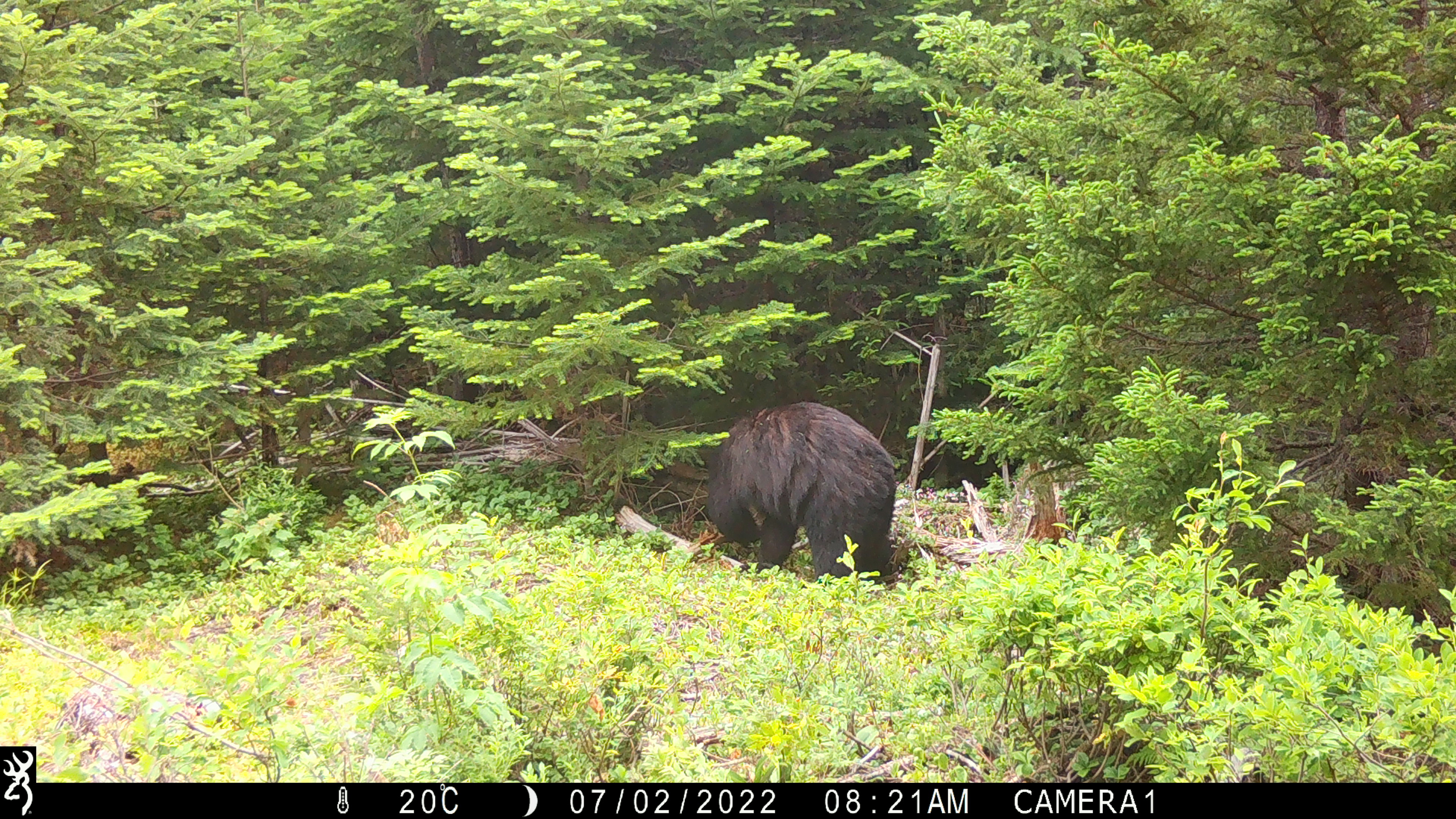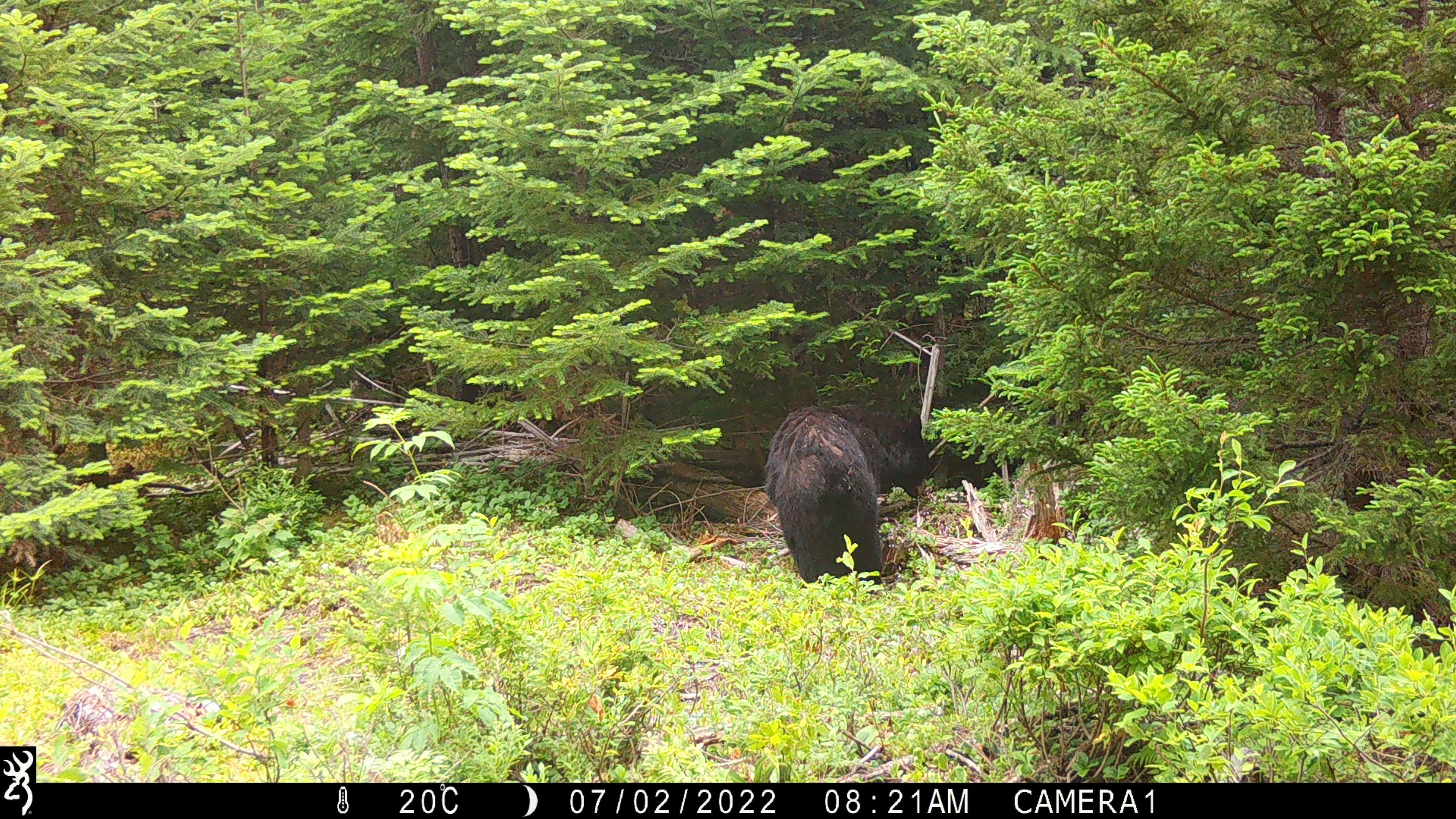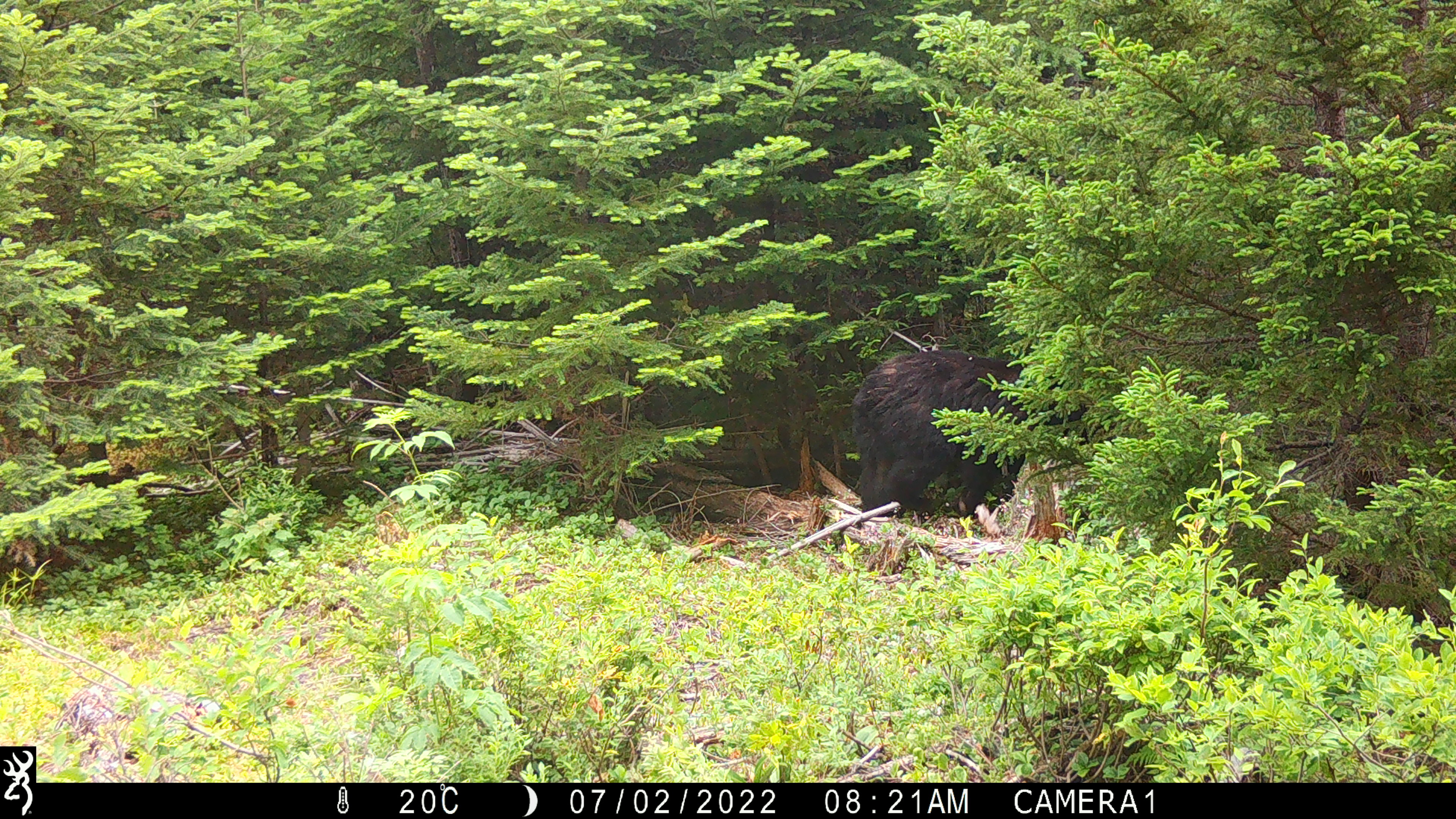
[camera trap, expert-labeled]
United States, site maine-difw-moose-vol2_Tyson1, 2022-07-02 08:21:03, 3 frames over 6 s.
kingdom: Animalia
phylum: Chordata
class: Mammalia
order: Carnivora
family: Ursidae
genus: Ursus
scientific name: Ursus americanus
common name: black bear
Black bear (Ursus americanus).